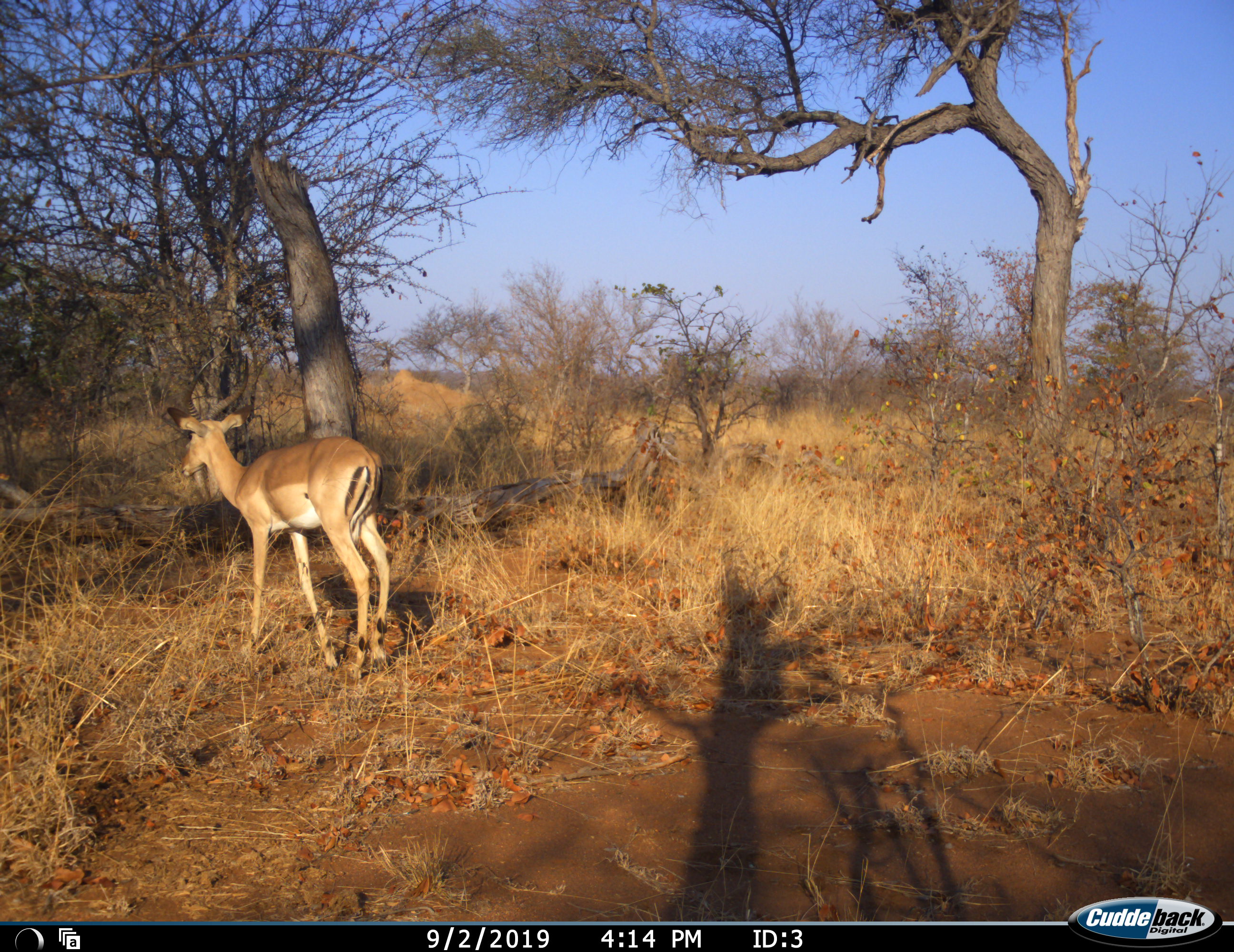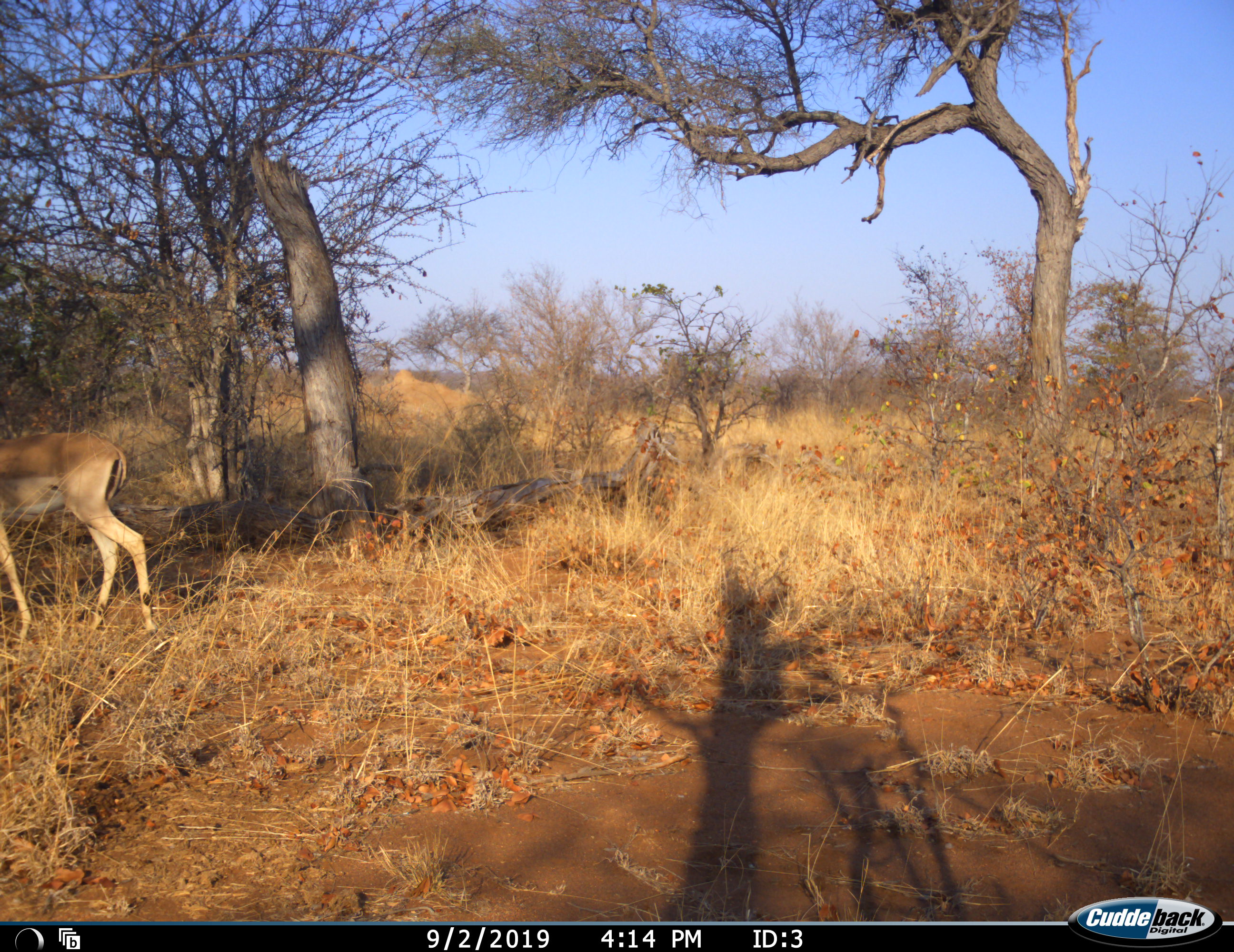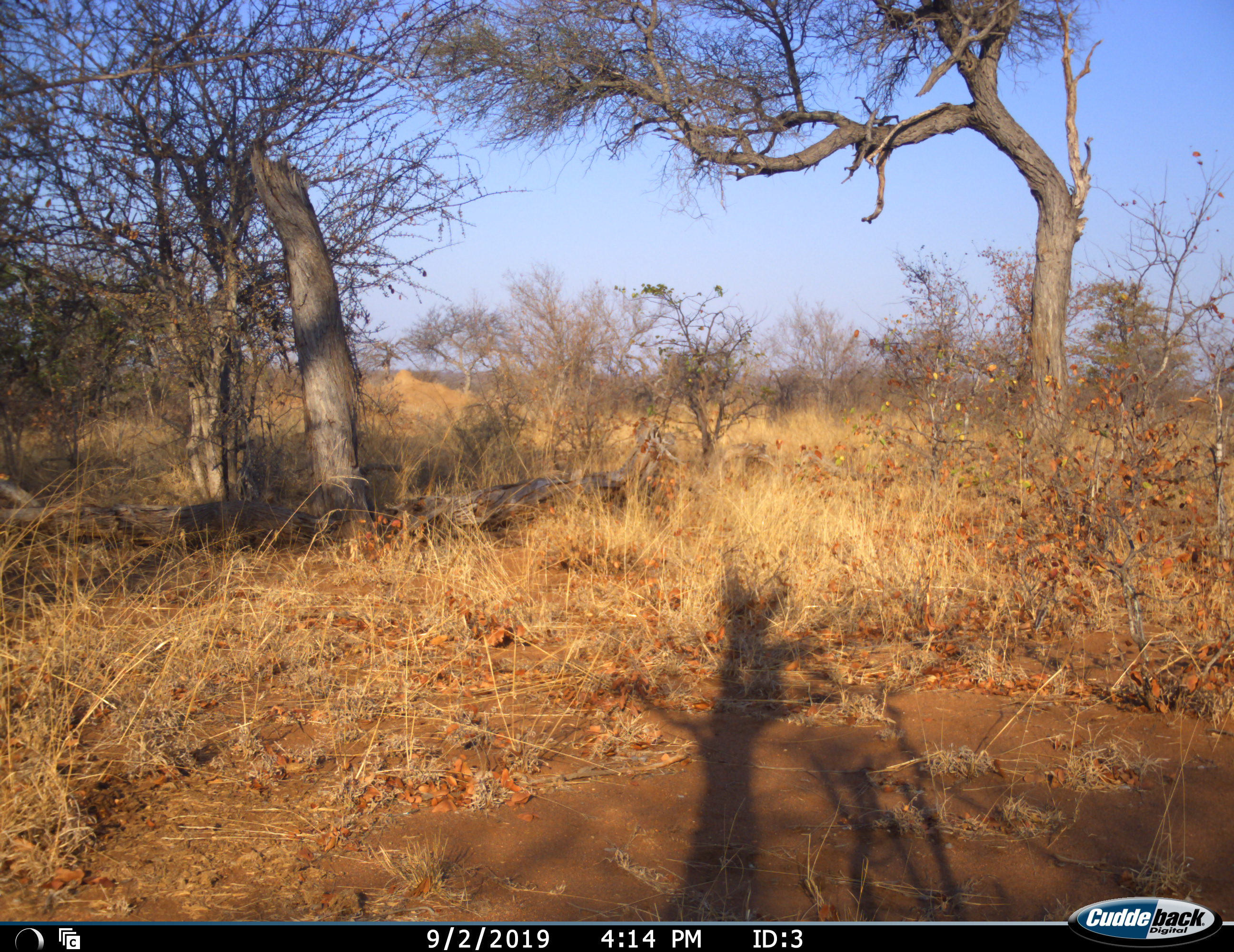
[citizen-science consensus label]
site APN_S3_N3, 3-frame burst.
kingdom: Animalia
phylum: Chordata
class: Mammalia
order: Artiodactyla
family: Bovidae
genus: Aepyceros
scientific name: Aepyceros melampus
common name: impala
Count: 1.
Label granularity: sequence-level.